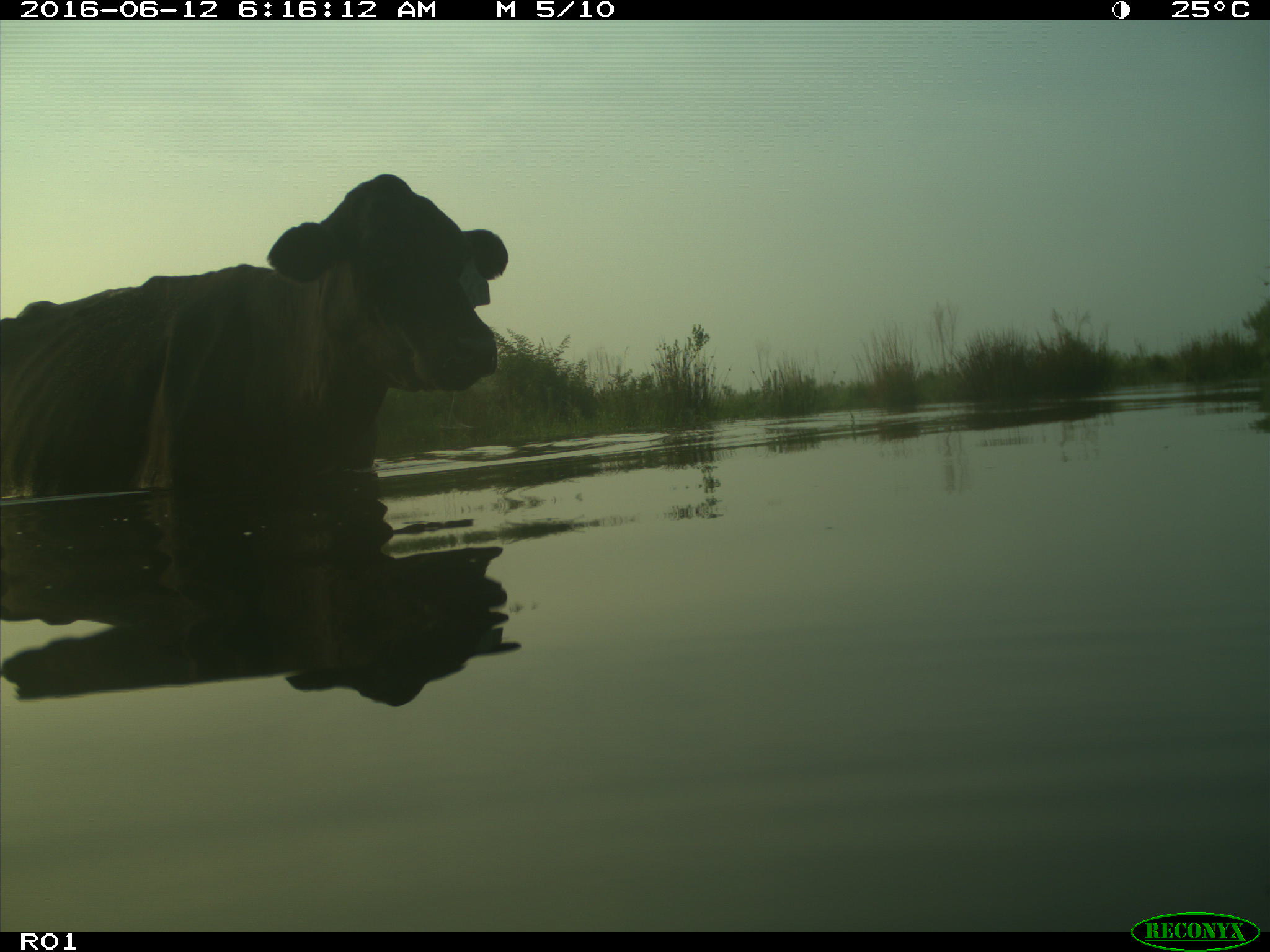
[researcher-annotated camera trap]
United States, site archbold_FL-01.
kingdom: Animalia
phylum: Chordata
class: Mammalia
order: Artiodactyla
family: Bovidae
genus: Bos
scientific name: Bos taurus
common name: domestic cow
Bos taurus (domestic cow).